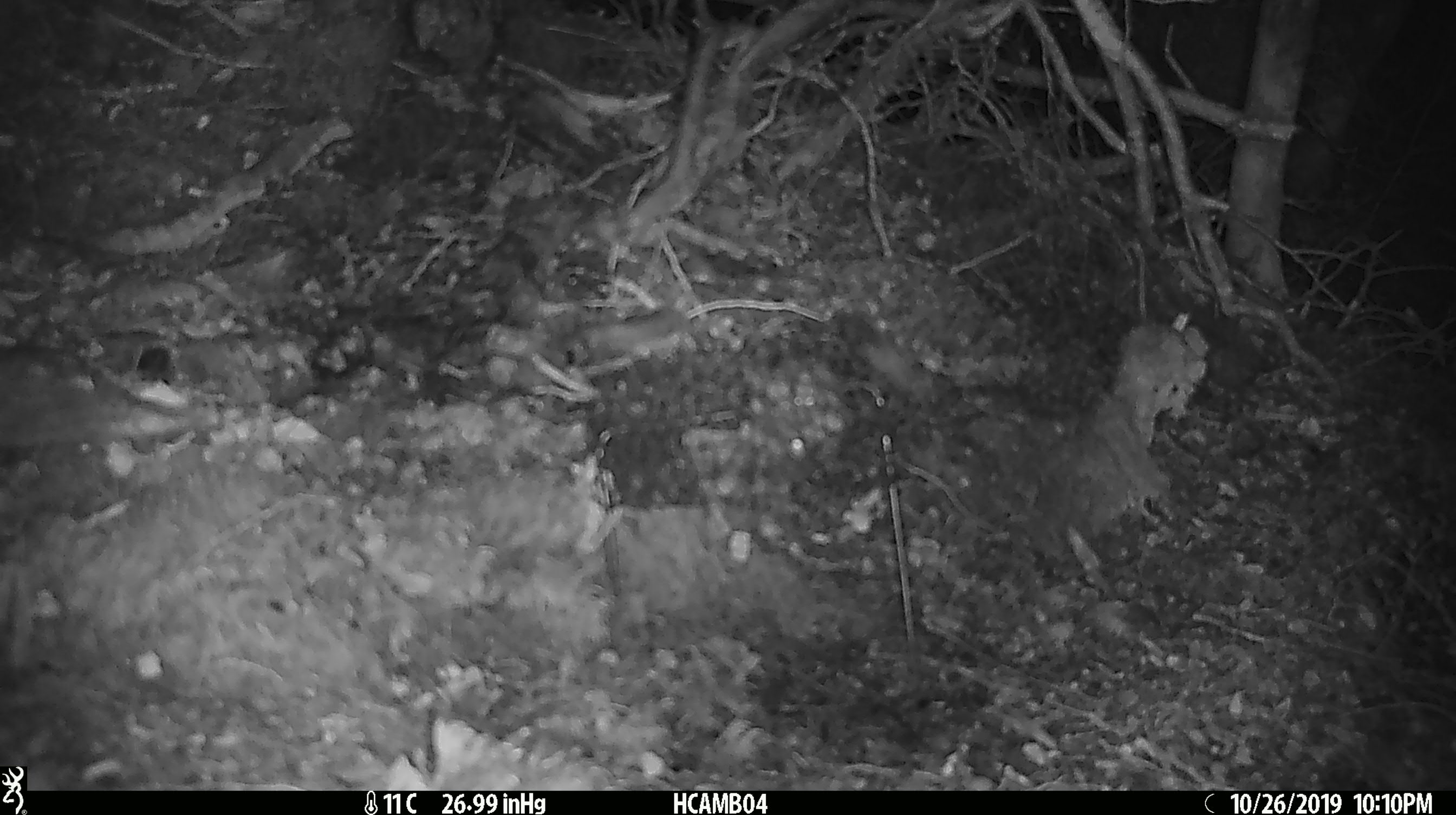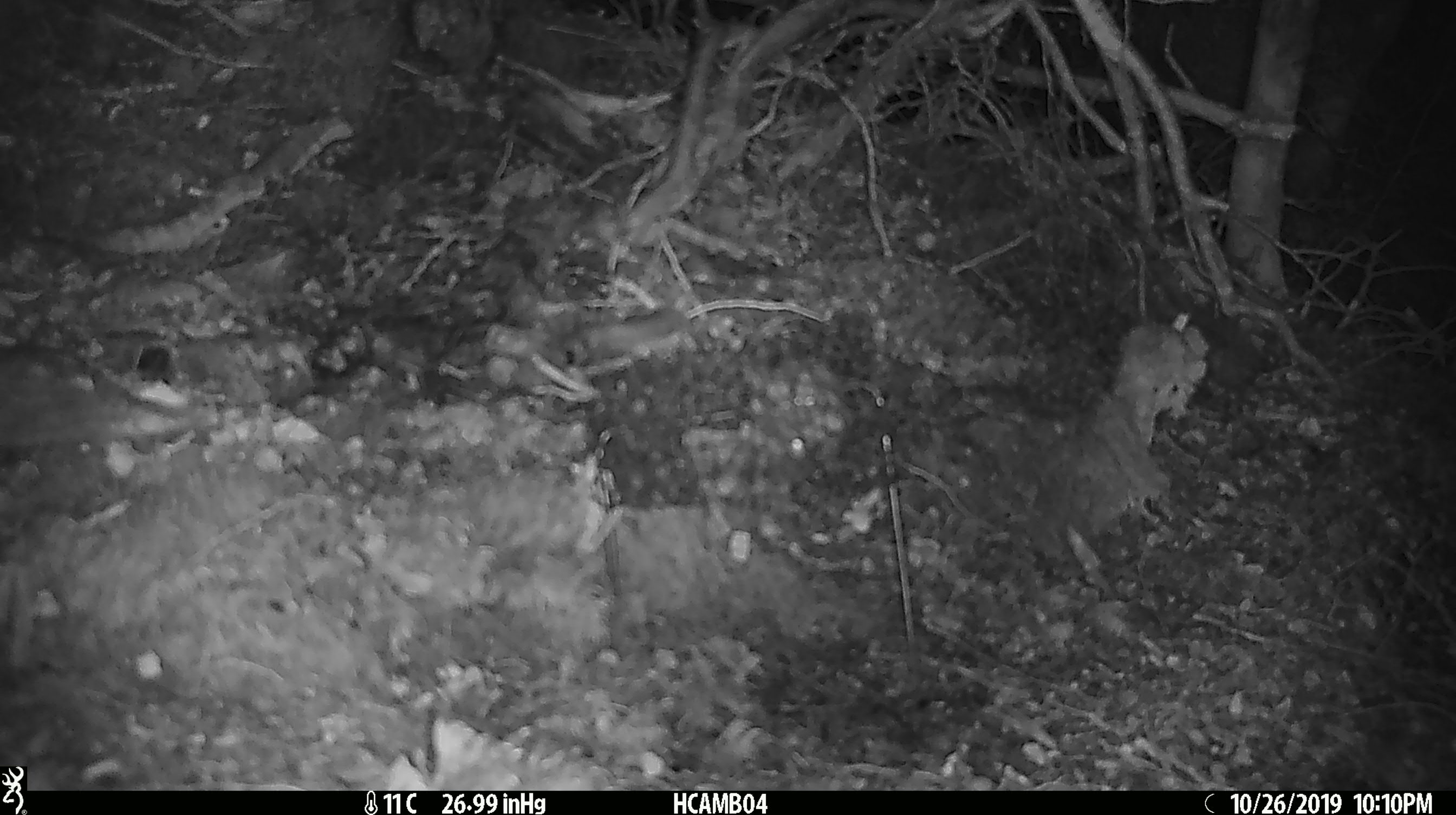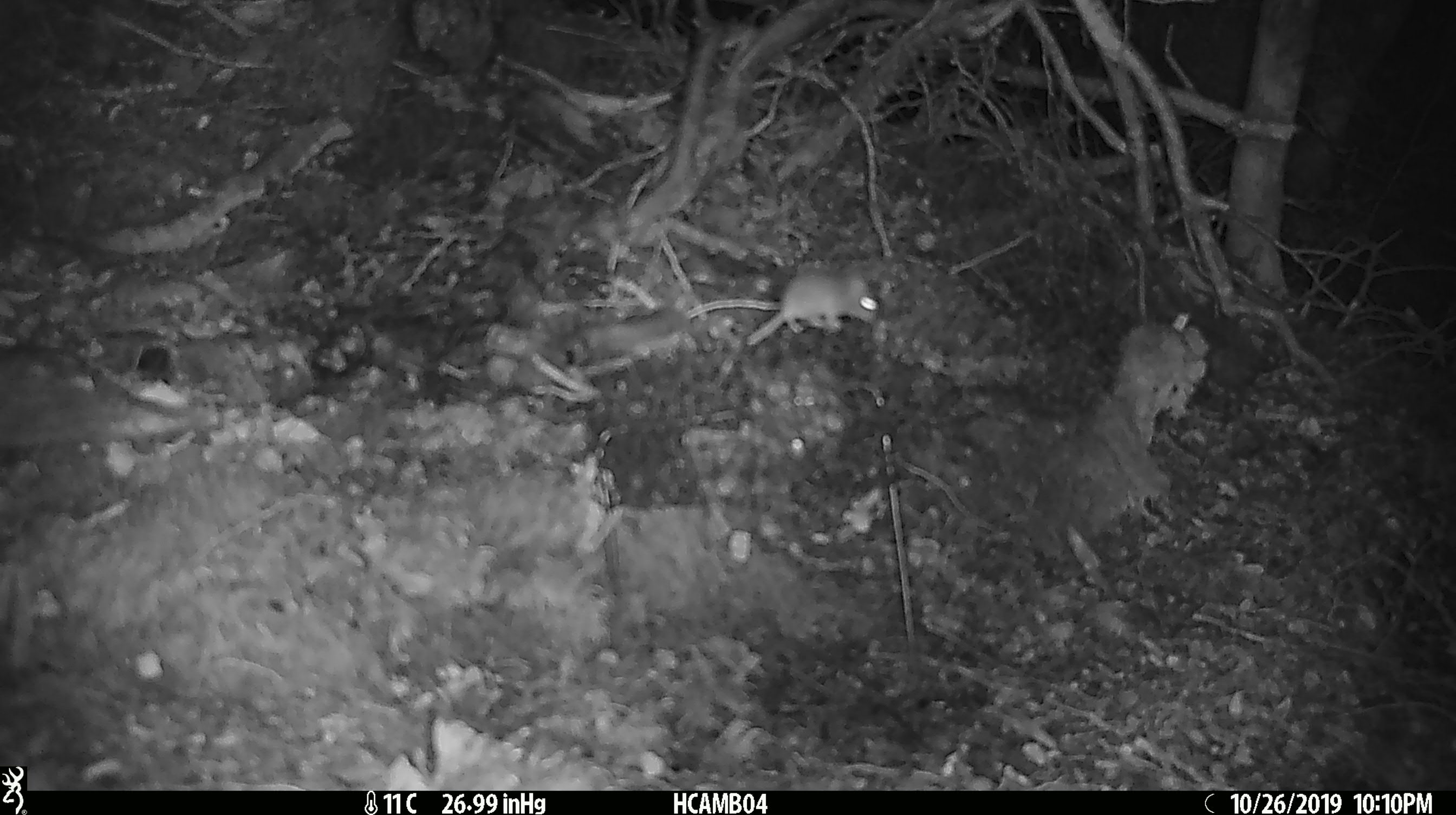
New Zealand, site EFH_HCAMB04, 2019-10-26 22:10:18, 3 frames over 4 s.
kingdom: Animalia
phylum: Chordata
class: Mammalia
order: Rodentia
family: Muridae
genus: Mus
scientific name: Mus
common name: mouse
Mouse (Mus).